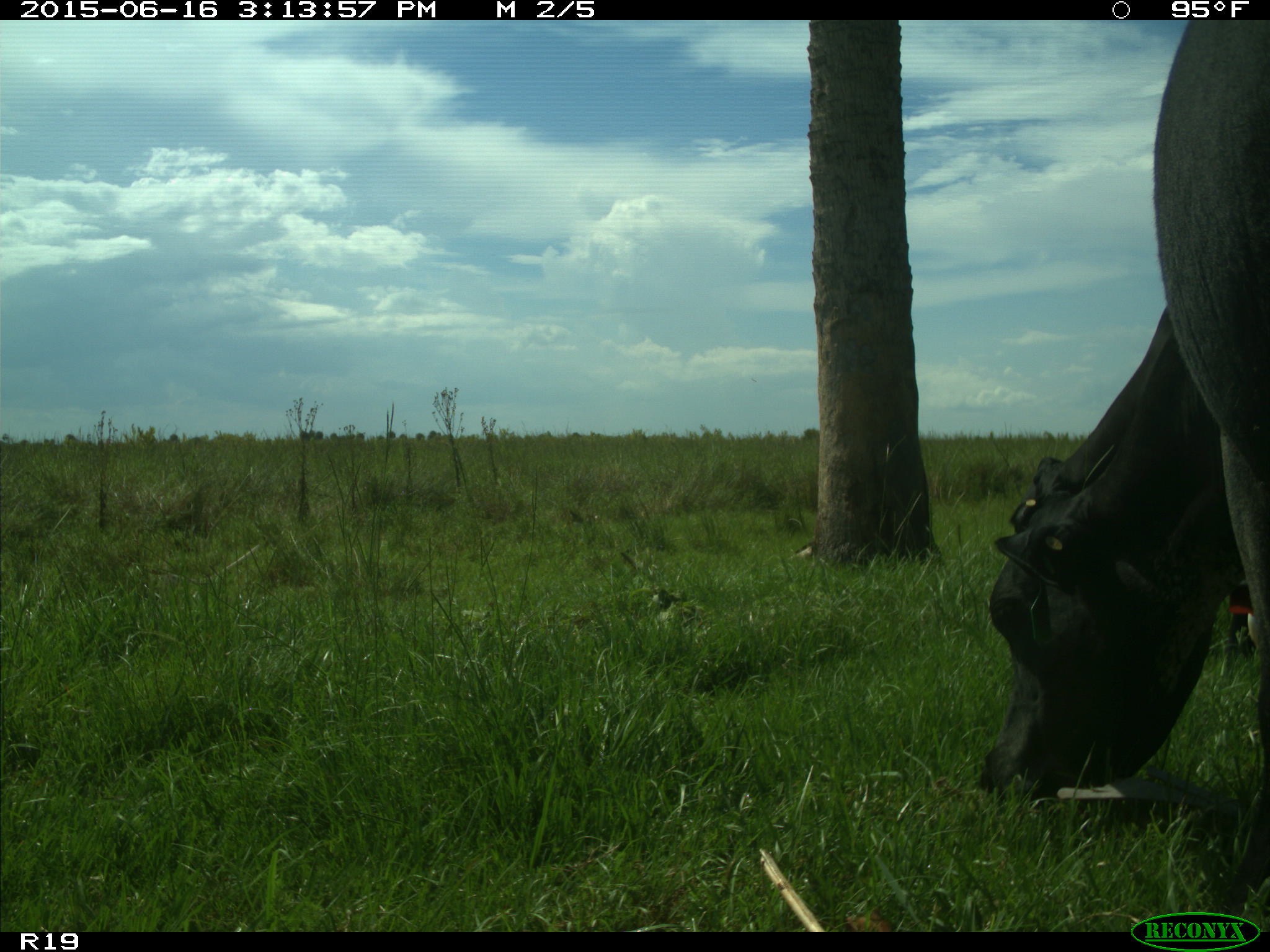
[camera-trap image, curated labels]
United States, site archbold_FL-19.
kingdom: Animalia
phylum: Chordata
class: Mammalia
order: Artiodactyla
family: Bovidae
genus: Bos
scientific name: Bos taurus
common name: domestic cow